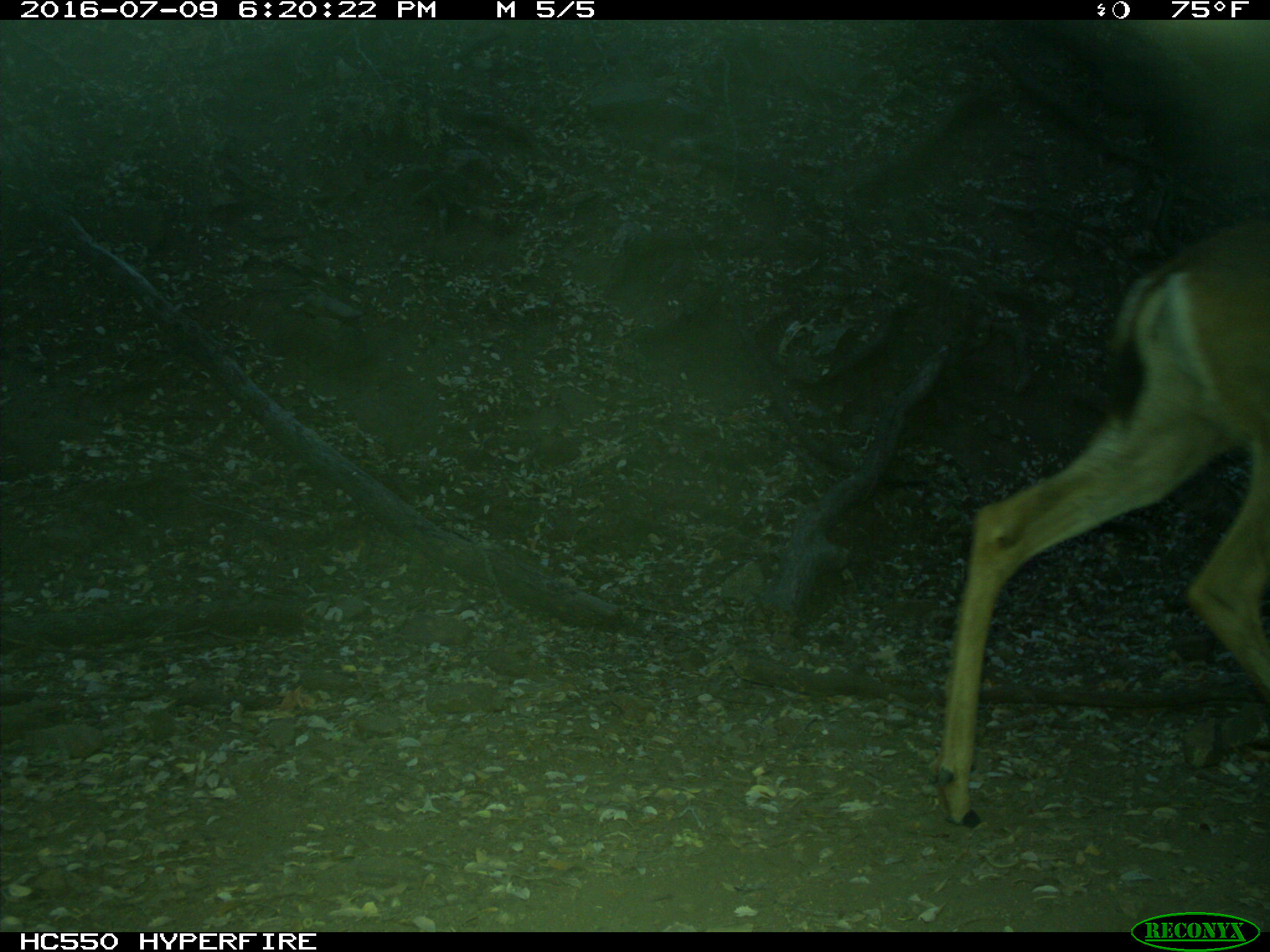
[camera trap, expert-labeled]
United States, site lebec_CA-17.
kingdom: Animalia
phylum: Chordata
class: Mammalia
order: Artiodactyla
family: Cervidae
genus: Odocoileus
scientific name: Odocoileus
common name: deer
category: unidentified deer